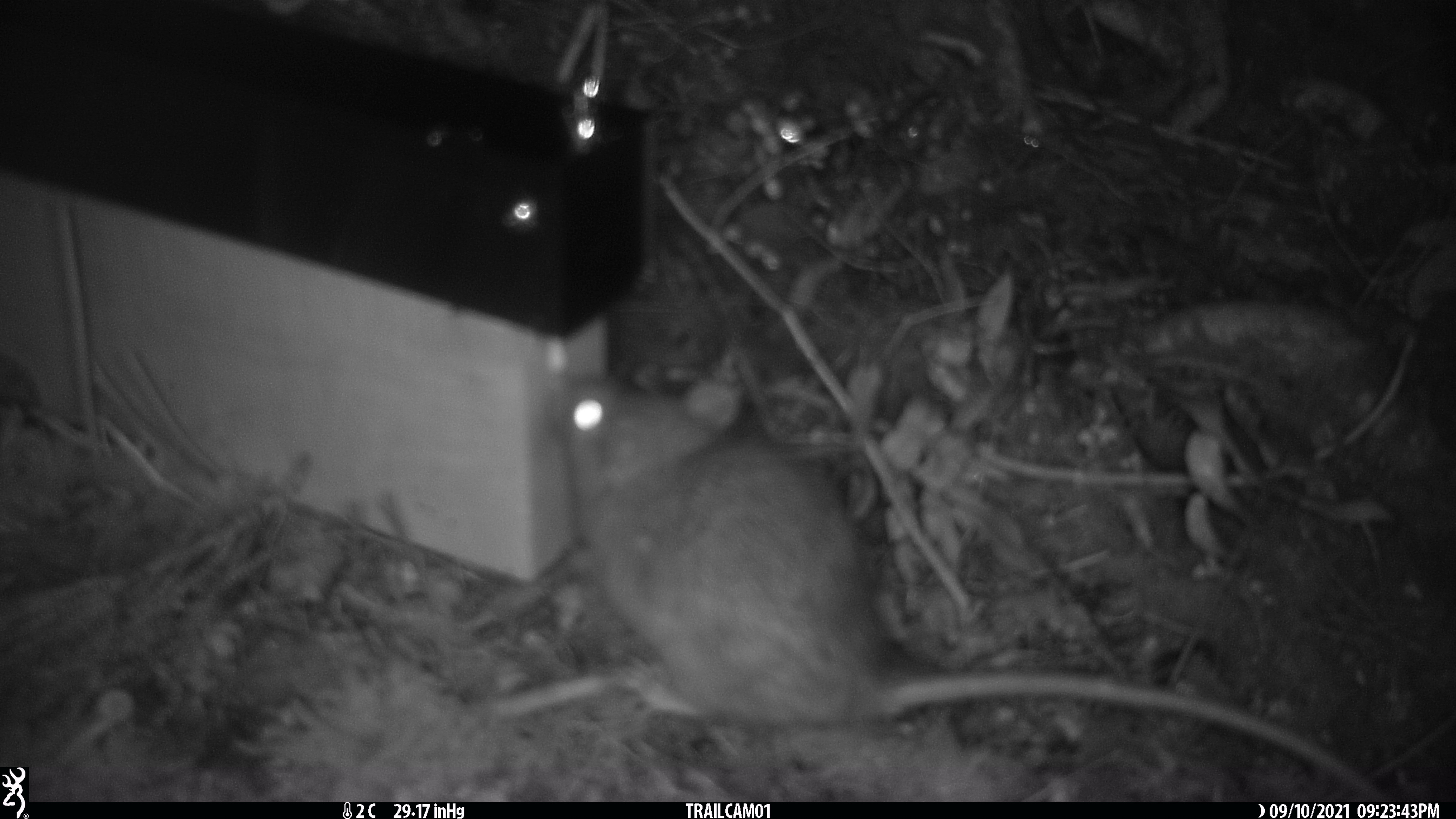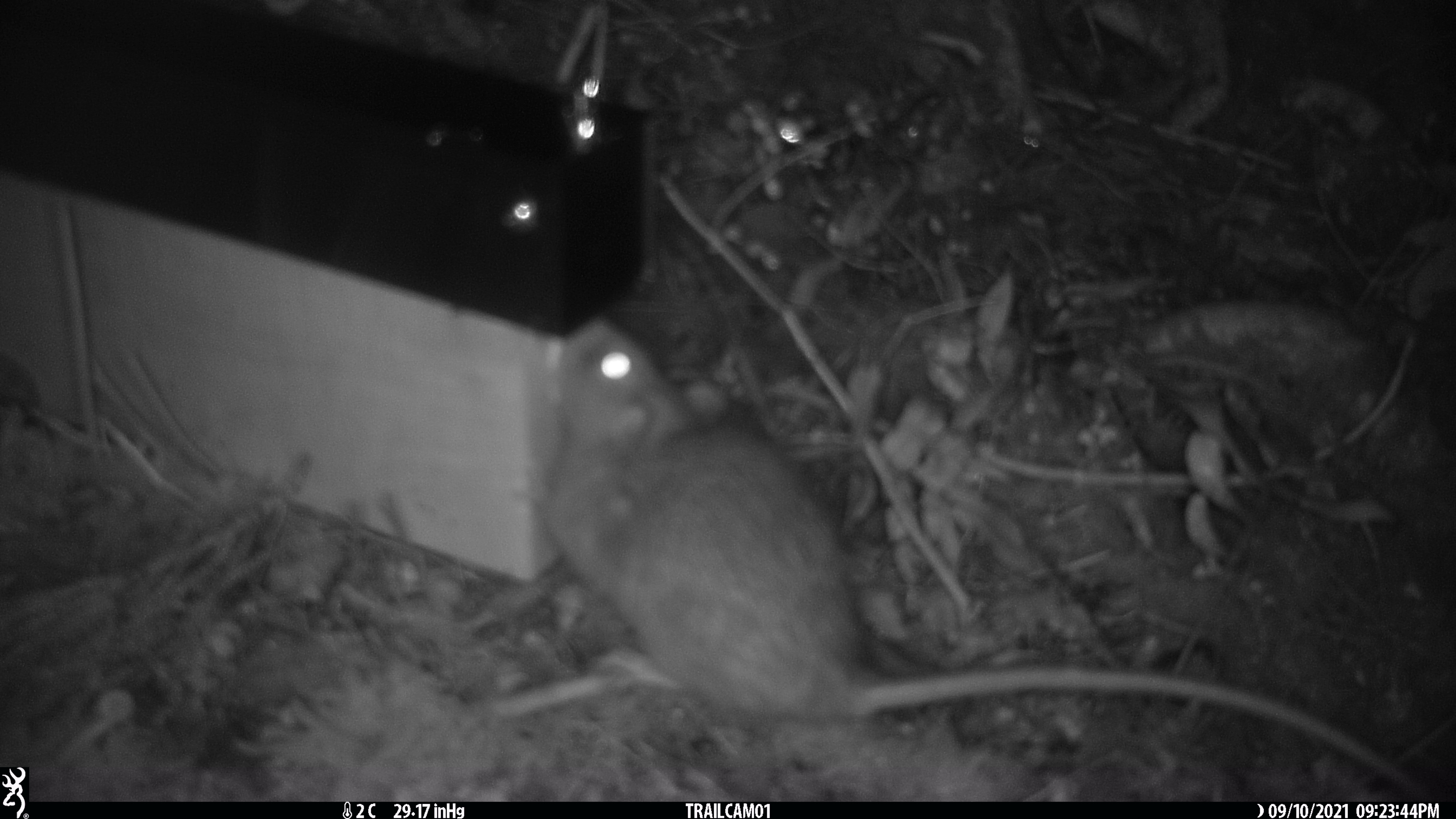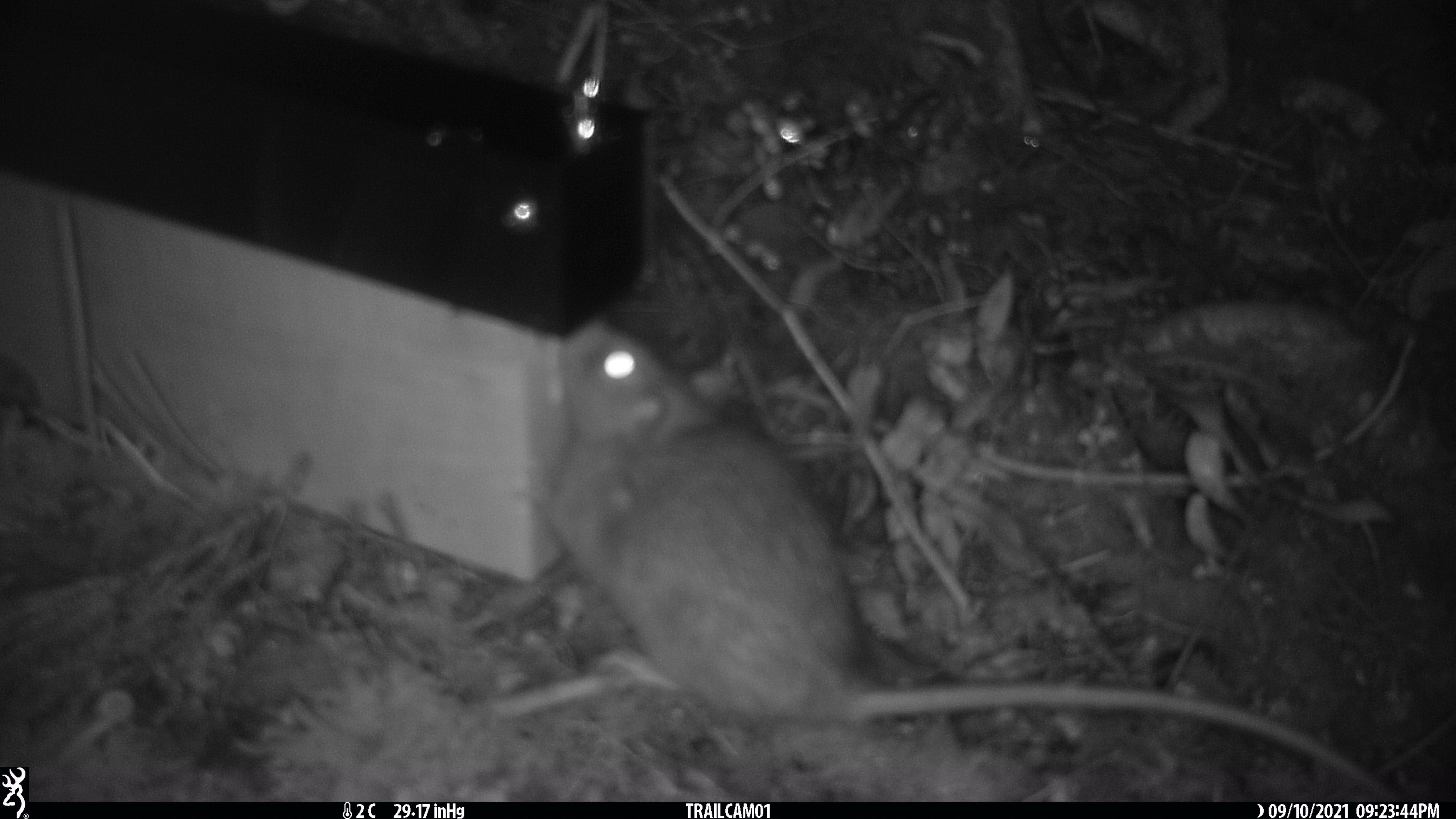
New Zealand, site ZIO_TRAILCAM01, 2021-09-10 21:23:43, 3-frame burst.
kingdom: Animalia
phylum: Chordata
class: Mammalia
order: Rodentia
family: Muridae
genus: Rattus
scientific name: Rattus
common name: rat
Rat (Rattus).